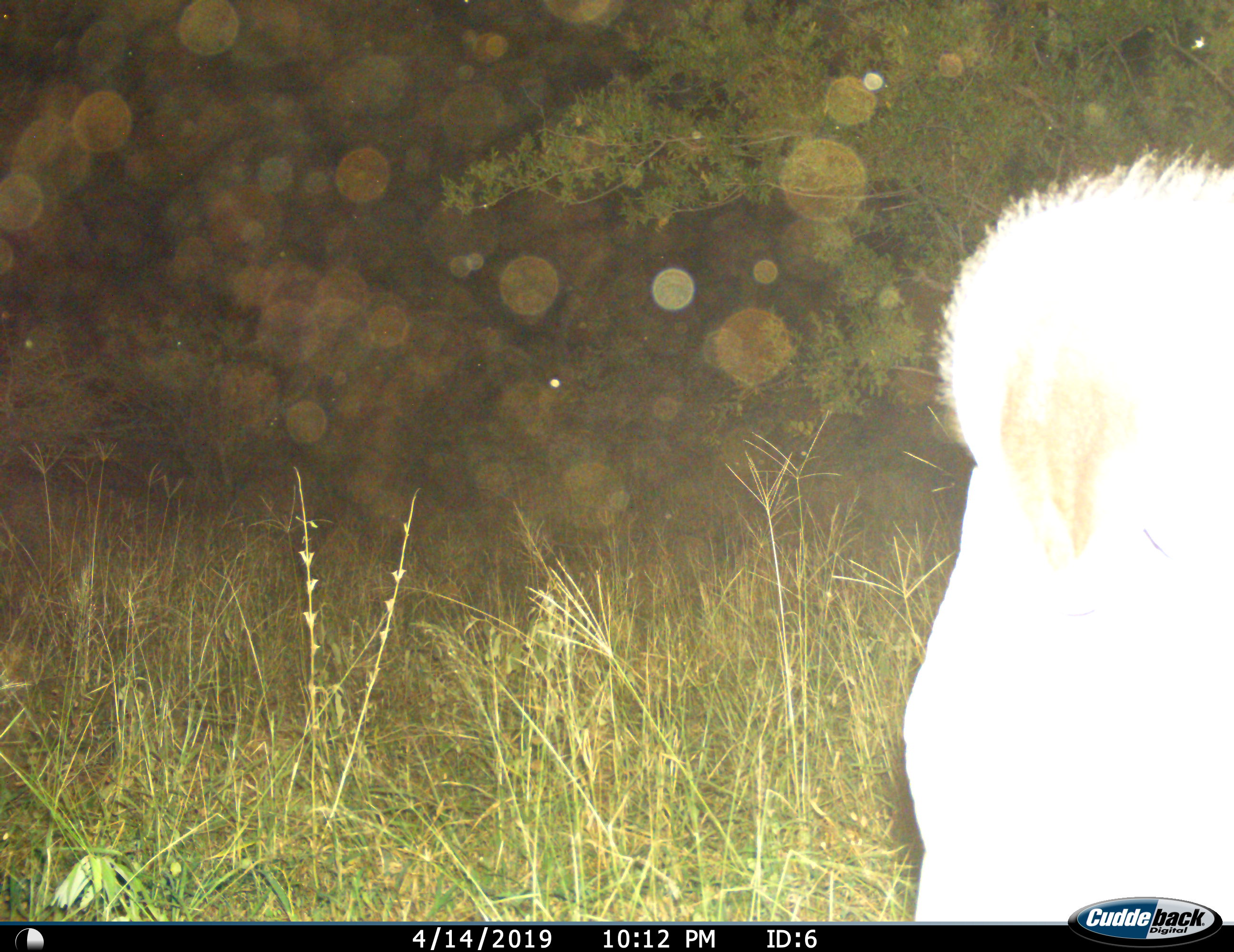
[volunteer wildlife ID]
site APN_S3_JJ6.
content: unidentified animal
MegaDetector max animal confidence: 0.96